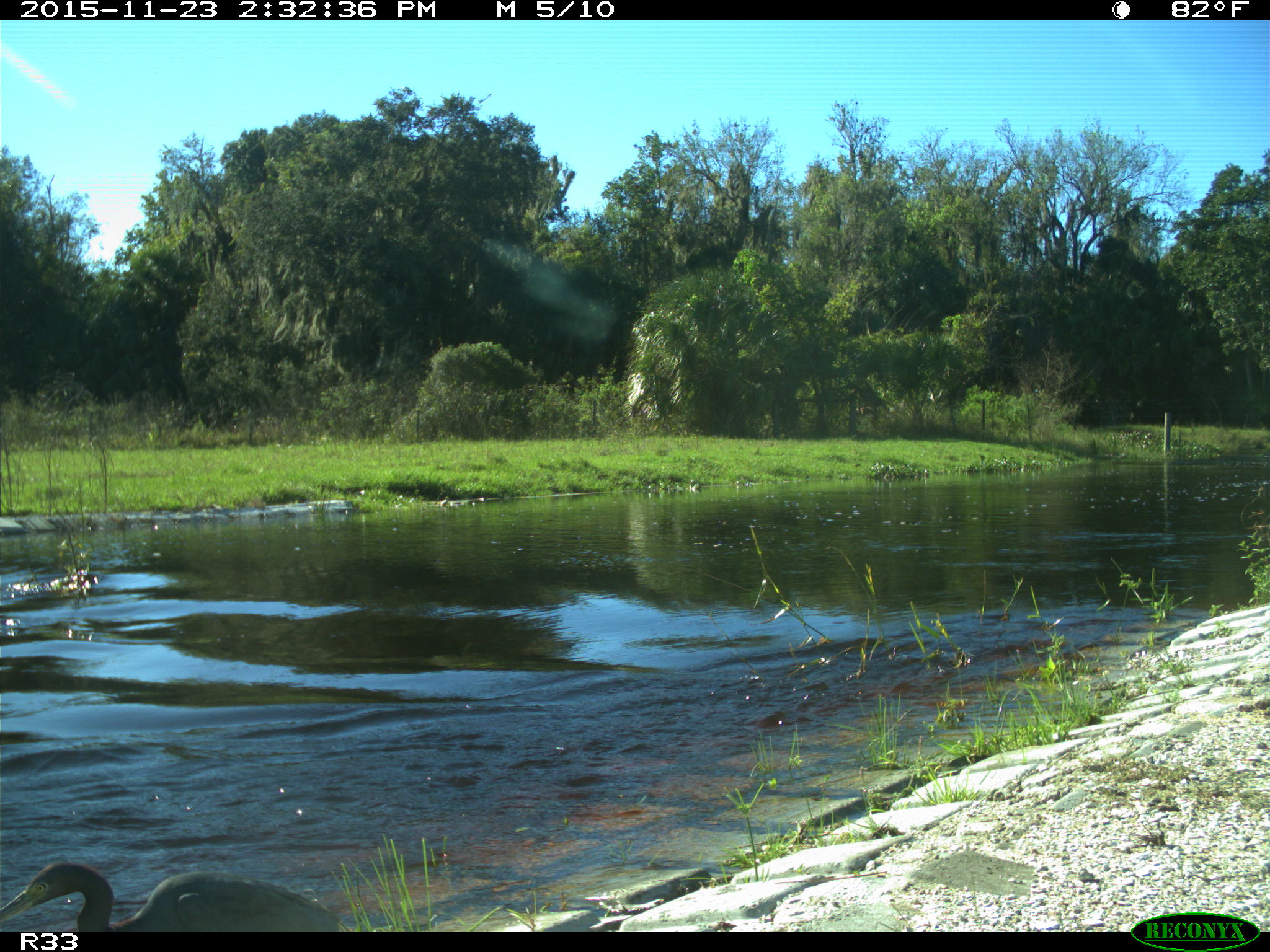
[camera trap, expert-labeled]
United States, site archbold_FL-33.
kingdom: Animalia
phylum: Chordata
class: Aves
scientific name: Aves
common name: birds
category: unidentified bird